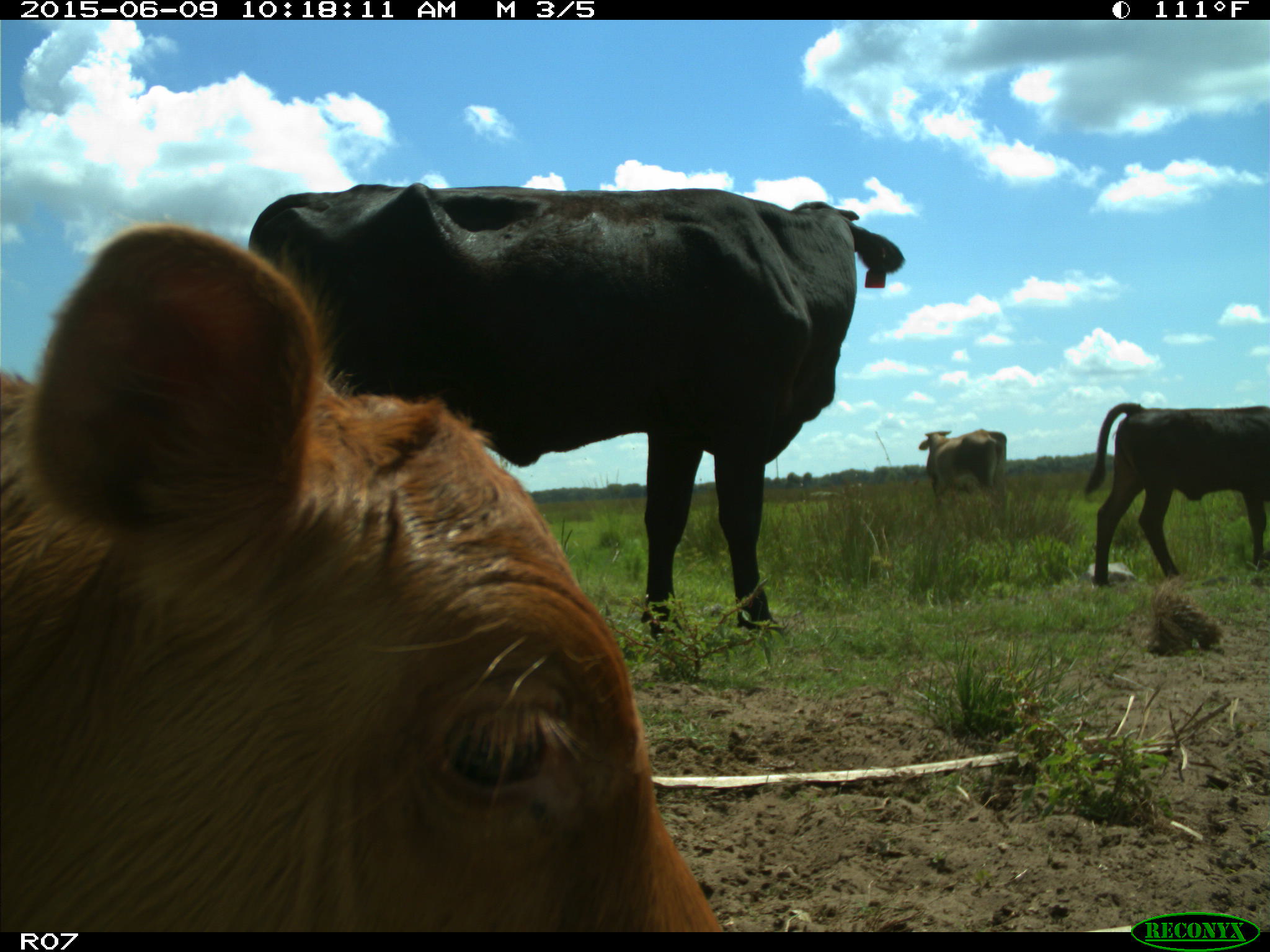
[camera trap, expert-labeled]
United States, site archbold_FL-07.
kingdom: Animalia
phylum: Chordata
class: Mammalia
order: Artiodactyla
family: Bovidae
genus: Bos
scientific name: Bos taurus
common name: domestic cow